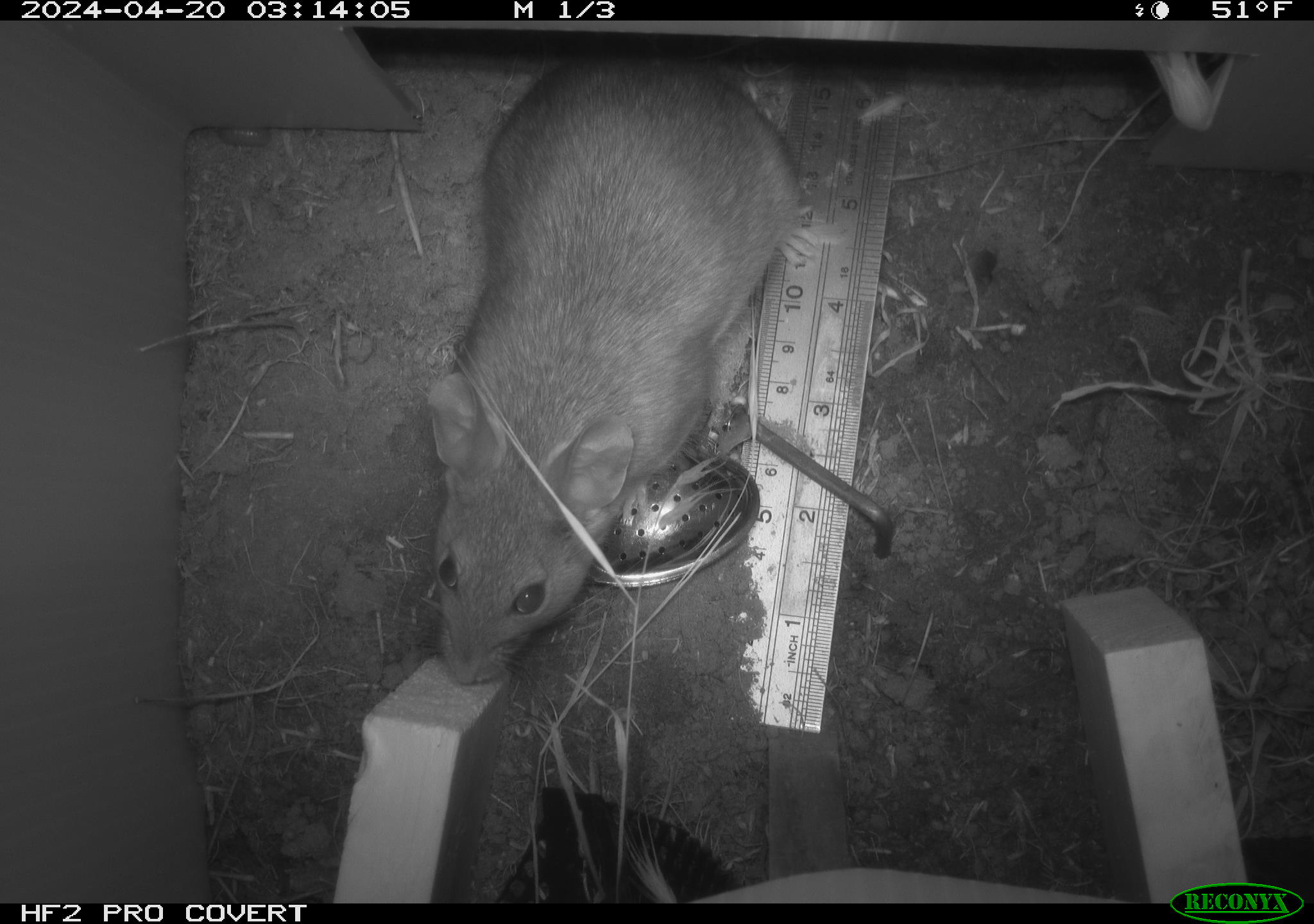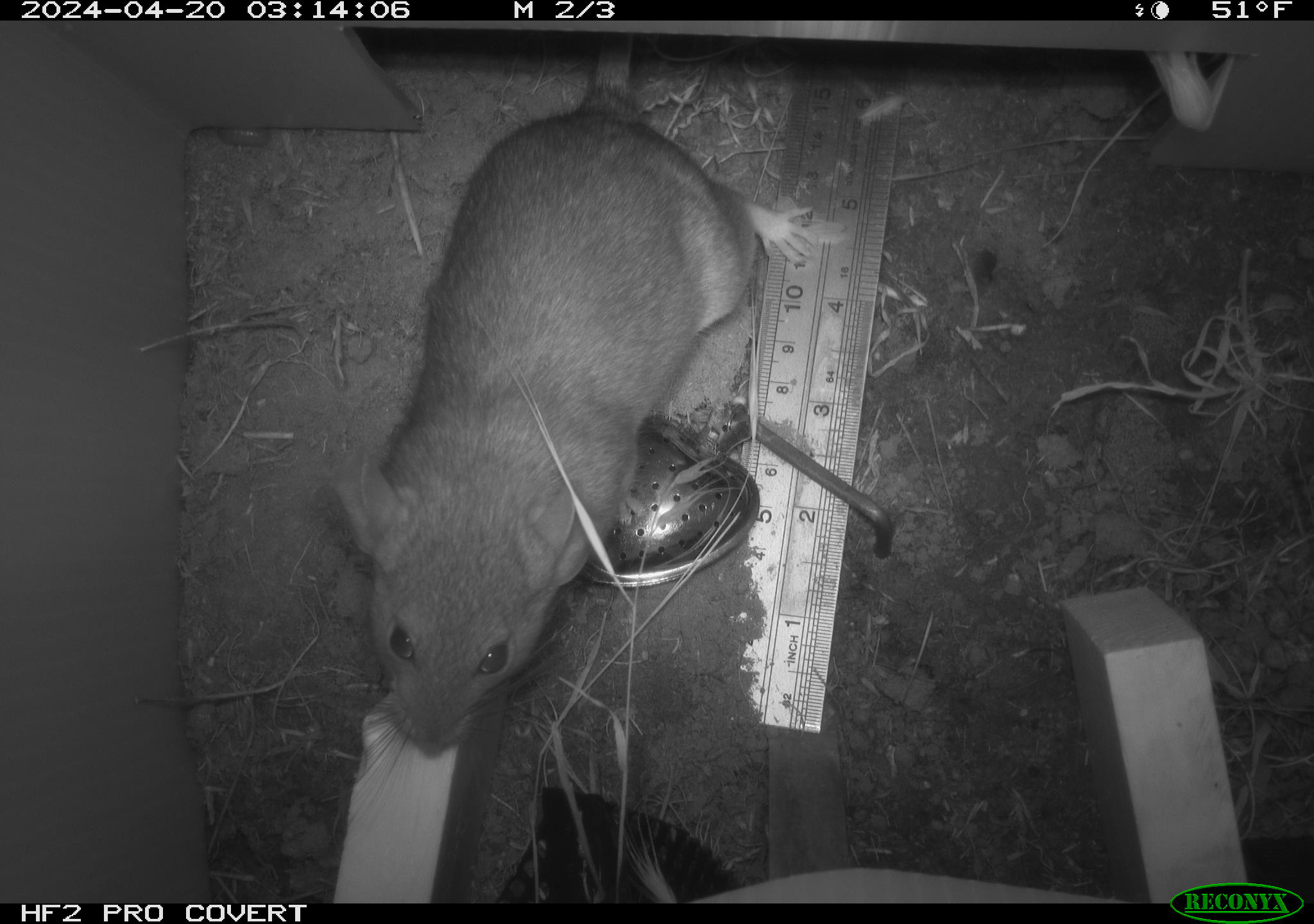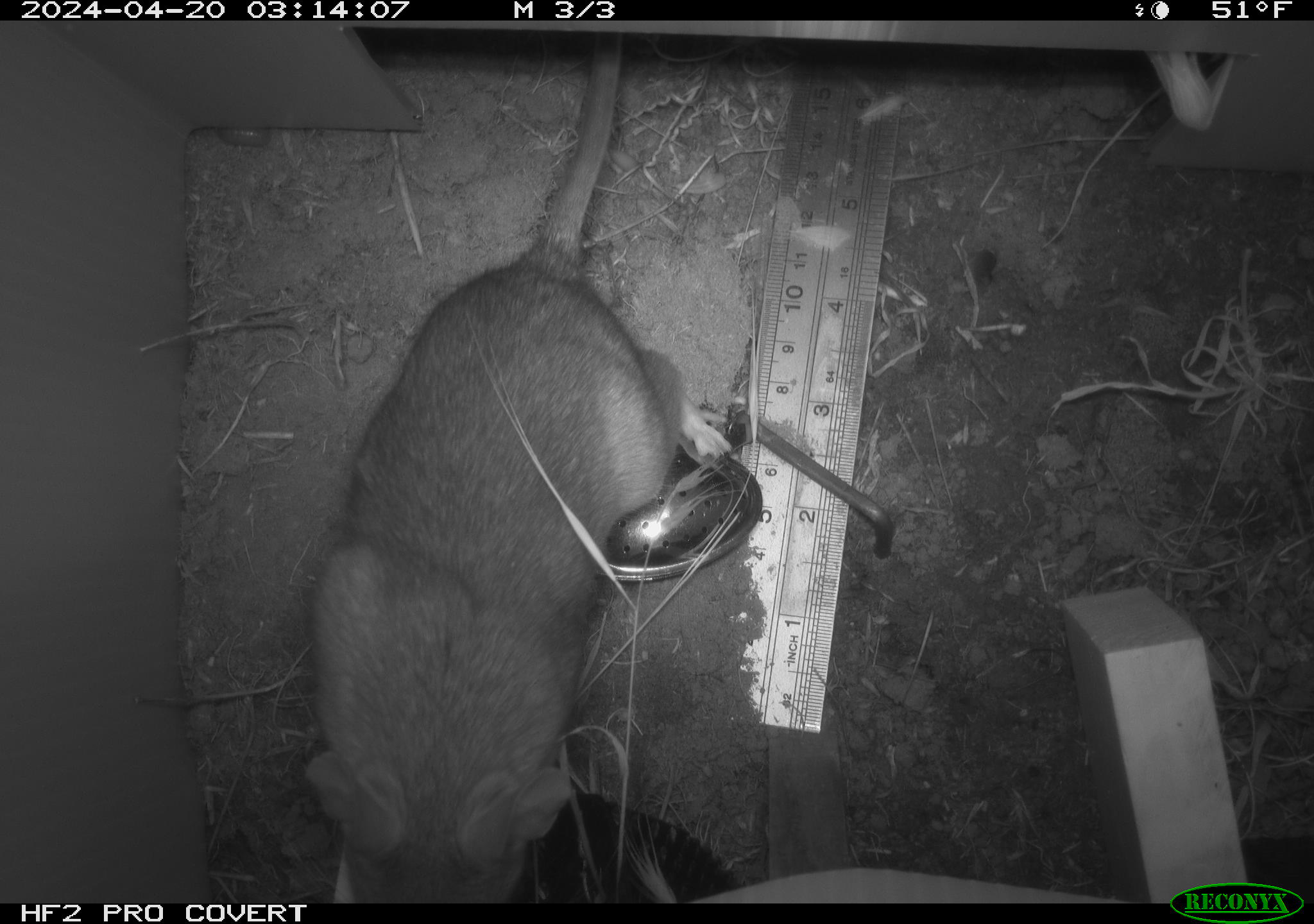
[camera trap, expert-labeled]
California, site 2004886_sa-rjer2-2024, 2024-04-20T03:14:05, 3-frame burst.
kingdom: Animalia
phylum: Chordata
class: Mammalia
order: Rodentia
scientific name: Rodentia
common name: woodrat or rat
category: woodrat or rat species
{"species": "woodrat or rat species (woodrat or rat) (Rodentia)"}